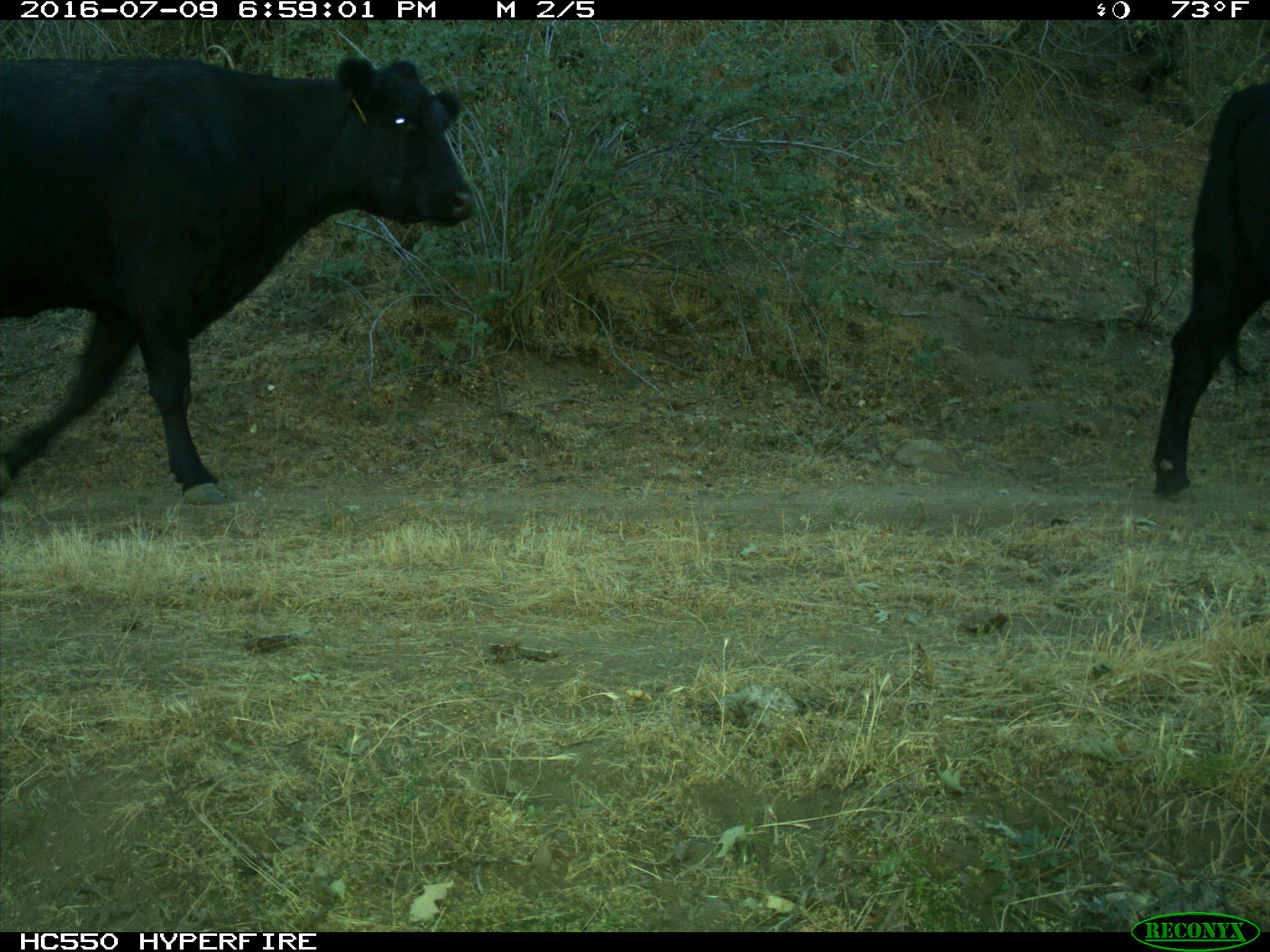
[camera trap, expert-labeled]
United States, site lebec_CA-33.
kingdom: Animalia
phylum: Chordata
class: Mammalia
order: Artiodactyla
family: Bovidae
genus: Bos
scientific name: Bos taurus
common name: domestic cow